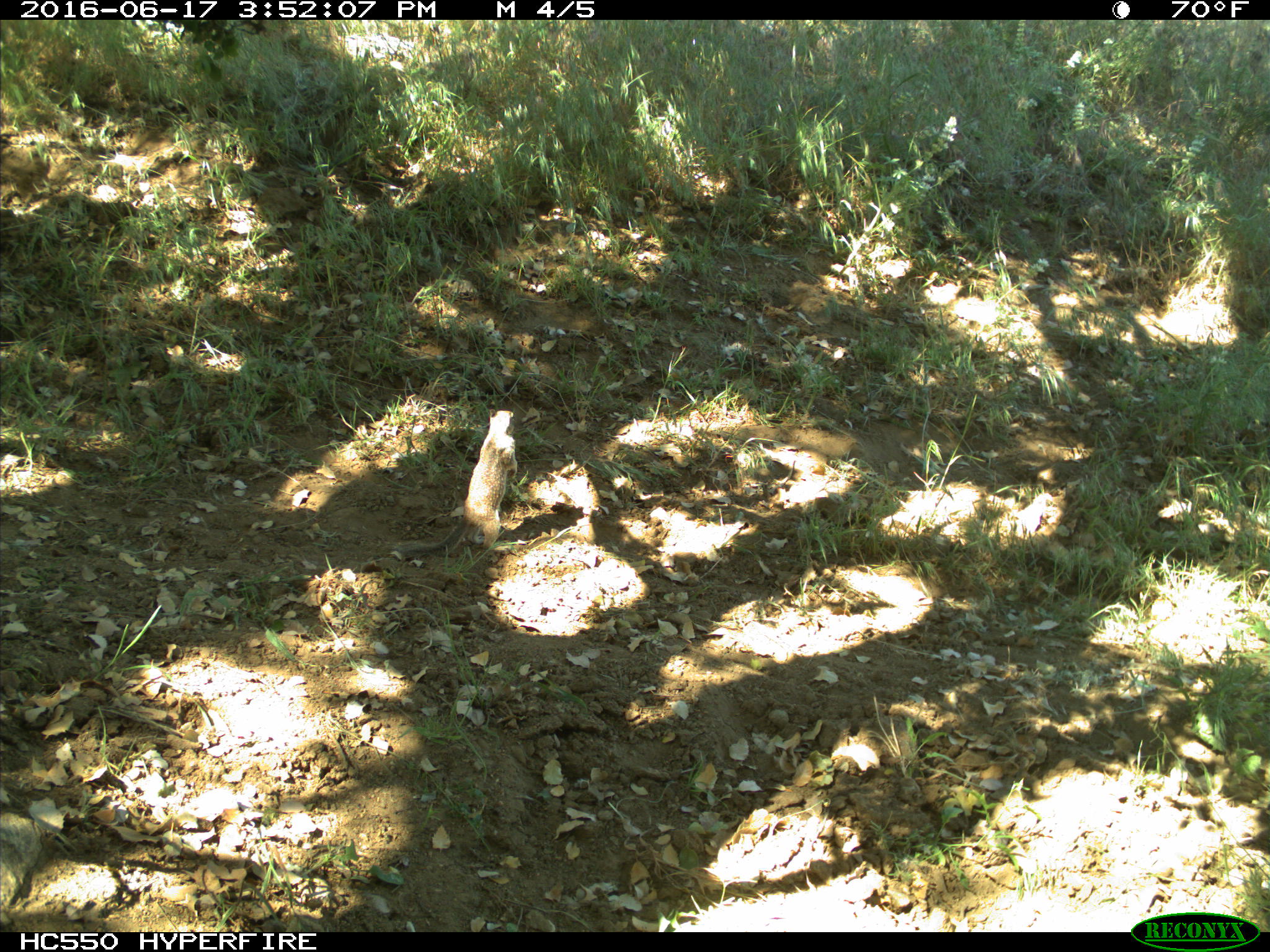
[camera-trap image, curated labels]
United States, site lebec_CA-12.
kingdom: Animalia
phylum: Chordata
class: Mammalia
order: Rodentia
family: Sciuridae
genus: Otospermophilus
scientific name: Otospermophilus beecheyi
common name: california ground squirrel